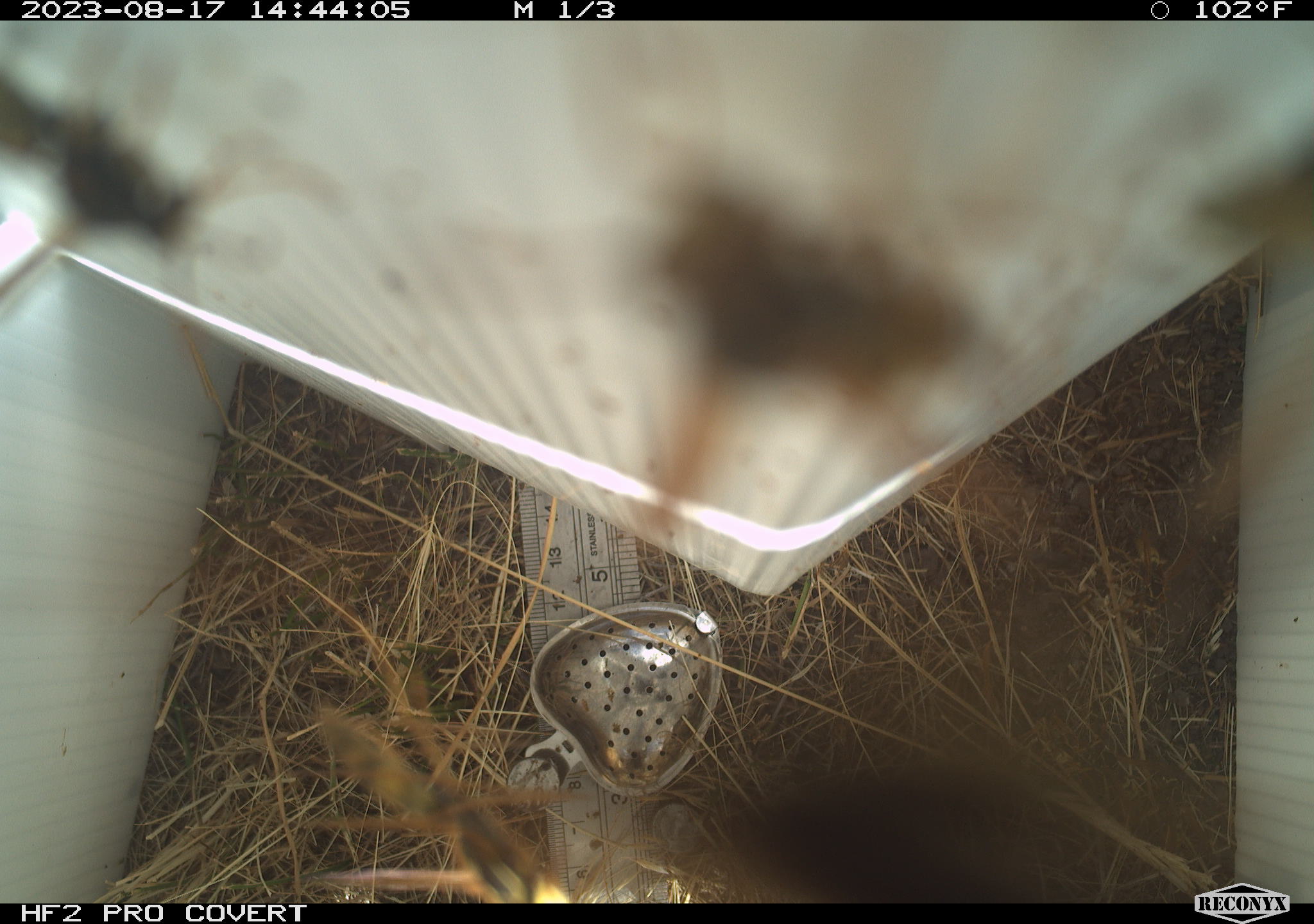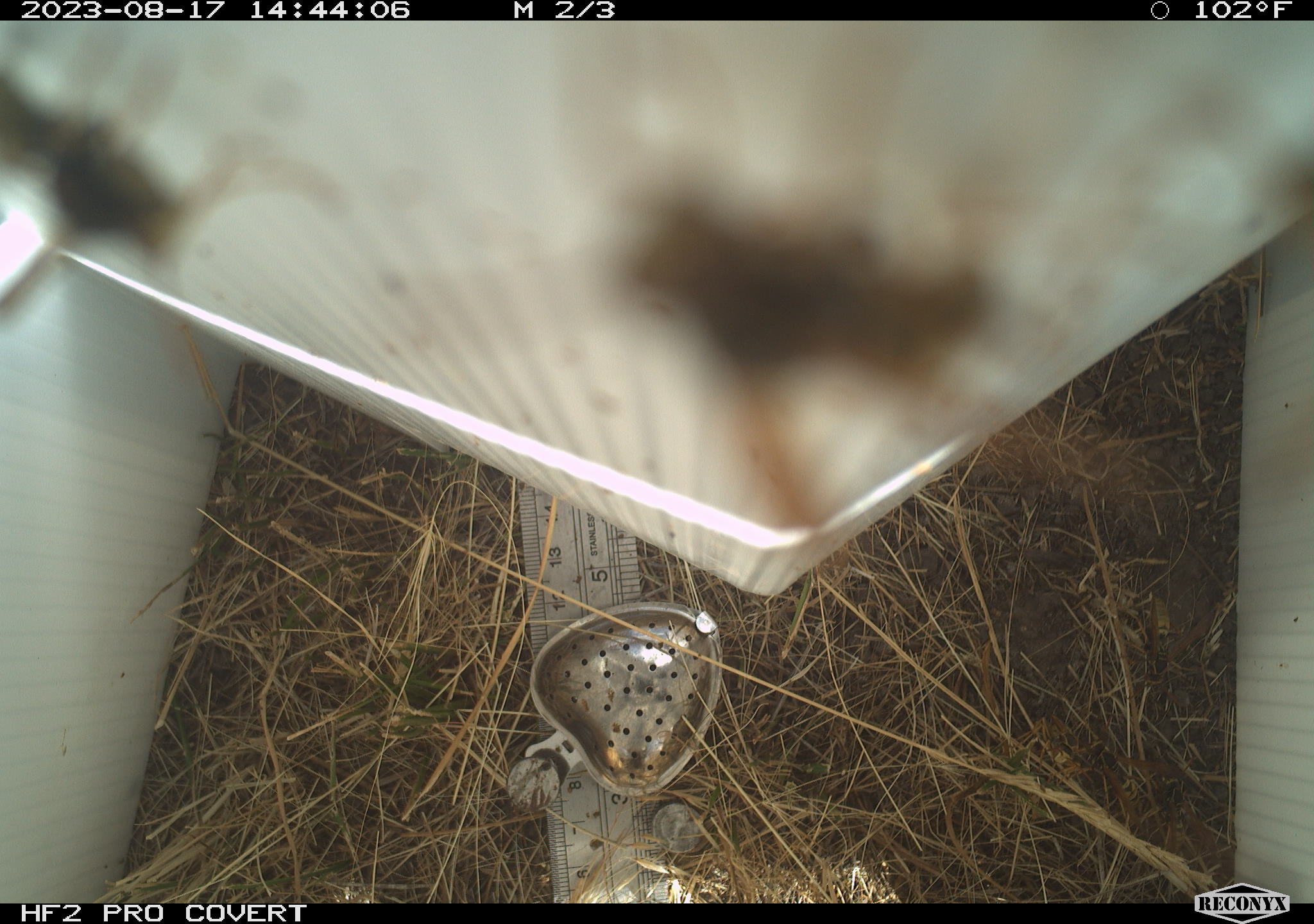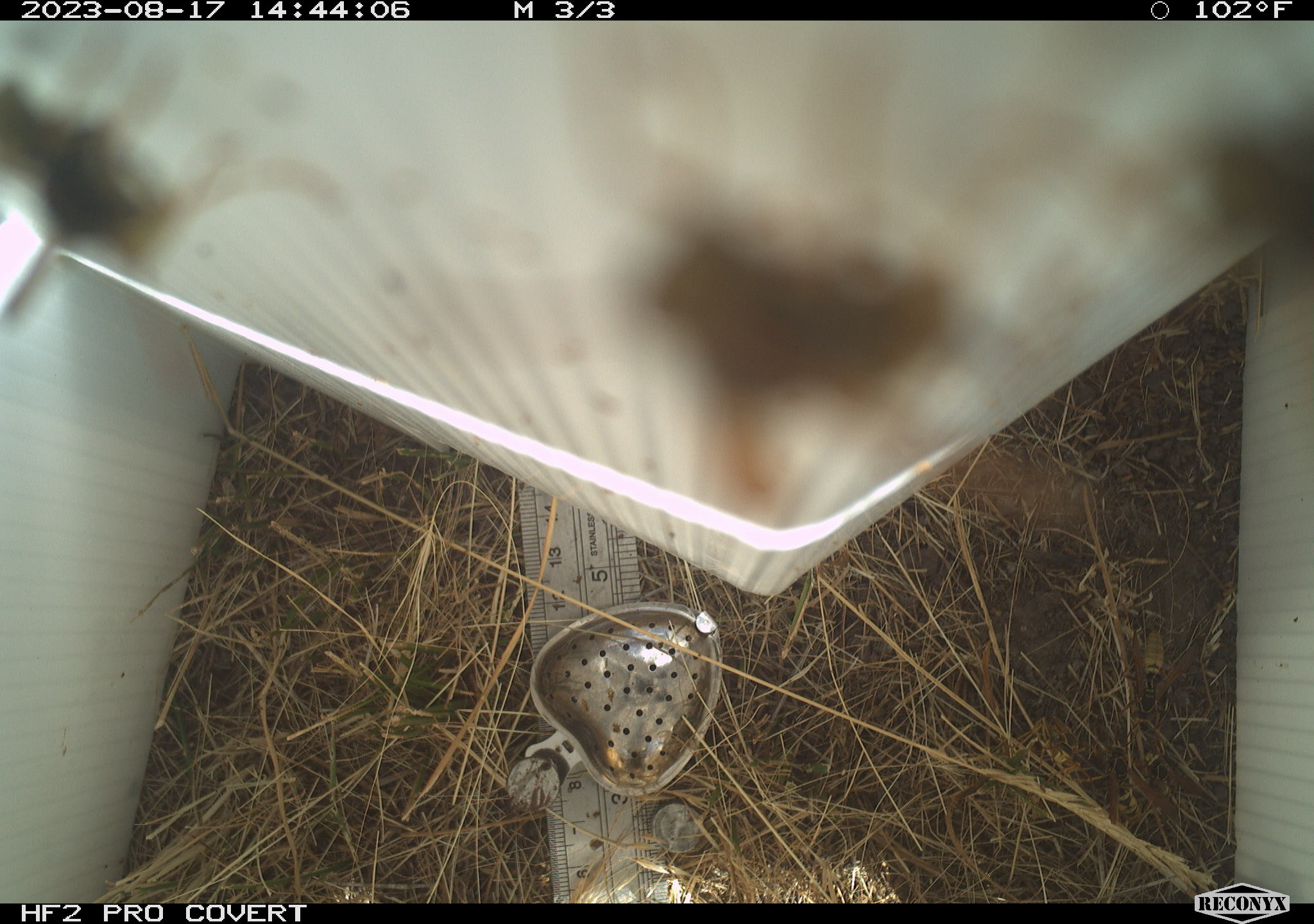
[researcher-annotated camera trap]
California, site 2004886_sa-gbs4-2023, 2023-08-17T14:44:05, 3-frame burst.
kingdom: Animalia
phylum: Arthropoda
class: Insecta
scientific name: Insecta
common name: insect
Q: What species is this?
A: Insect (Insecta).